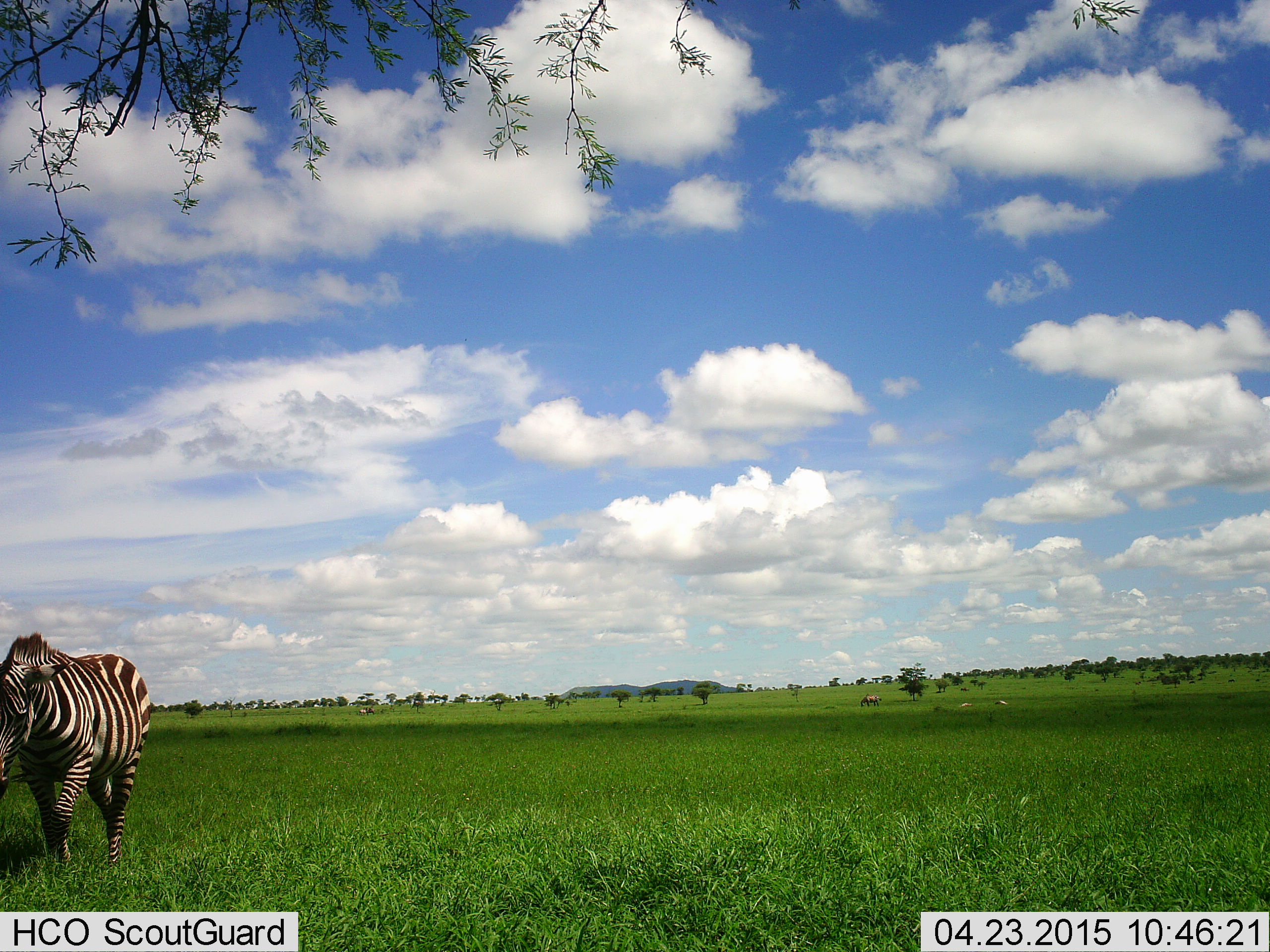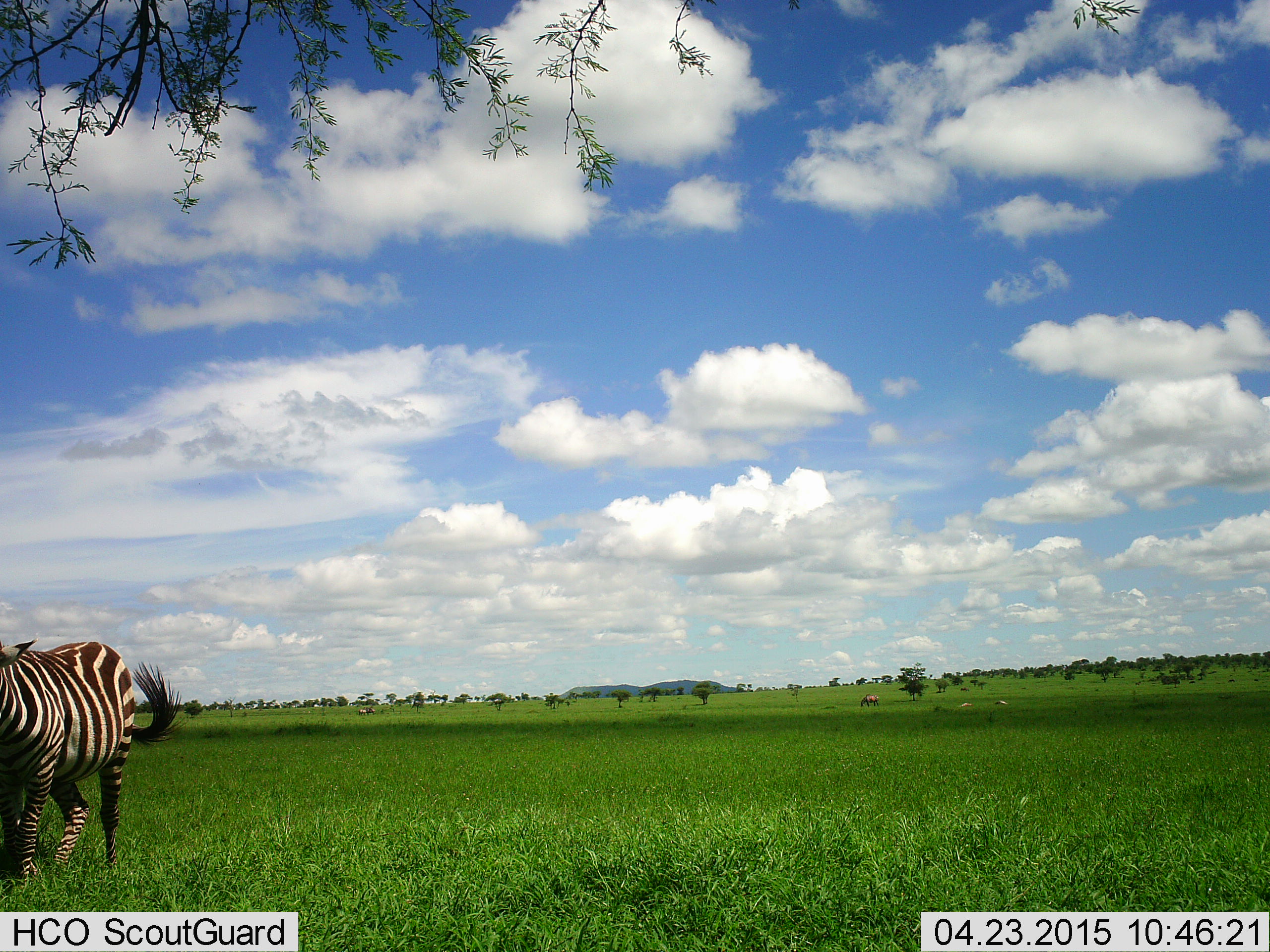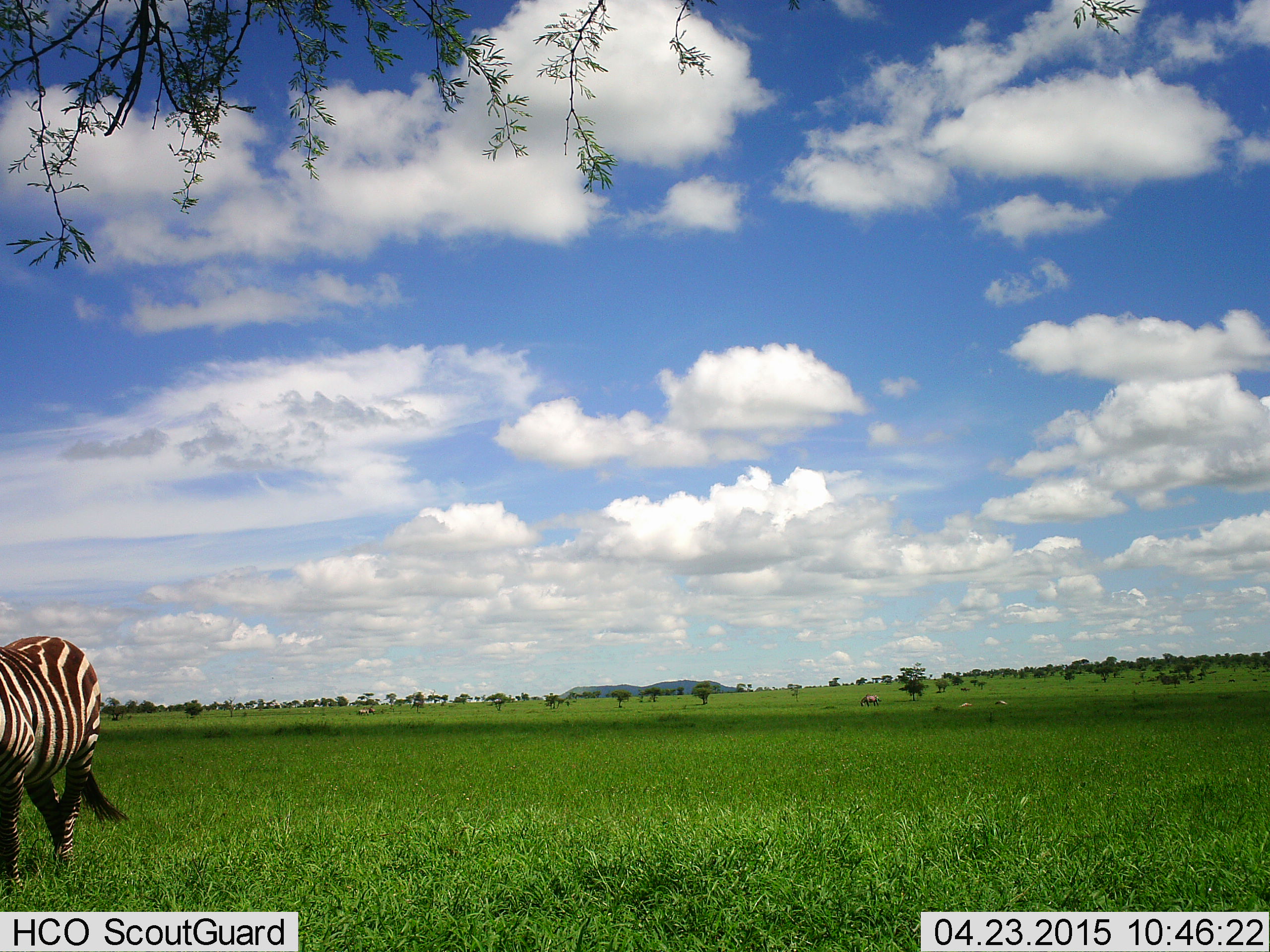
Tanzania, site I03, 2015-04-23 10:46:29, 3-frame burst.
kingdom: Animalia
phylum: Chordata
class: Mammalia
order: Perissodactyla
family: Equidae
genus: Equus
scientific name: Equus quagga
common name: plains zebra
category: zebra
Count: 1.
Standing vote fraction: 42%.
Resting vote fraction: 0%.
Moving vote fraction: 83%.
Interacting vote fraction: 0%.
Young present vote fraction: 8%.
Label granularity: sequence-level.